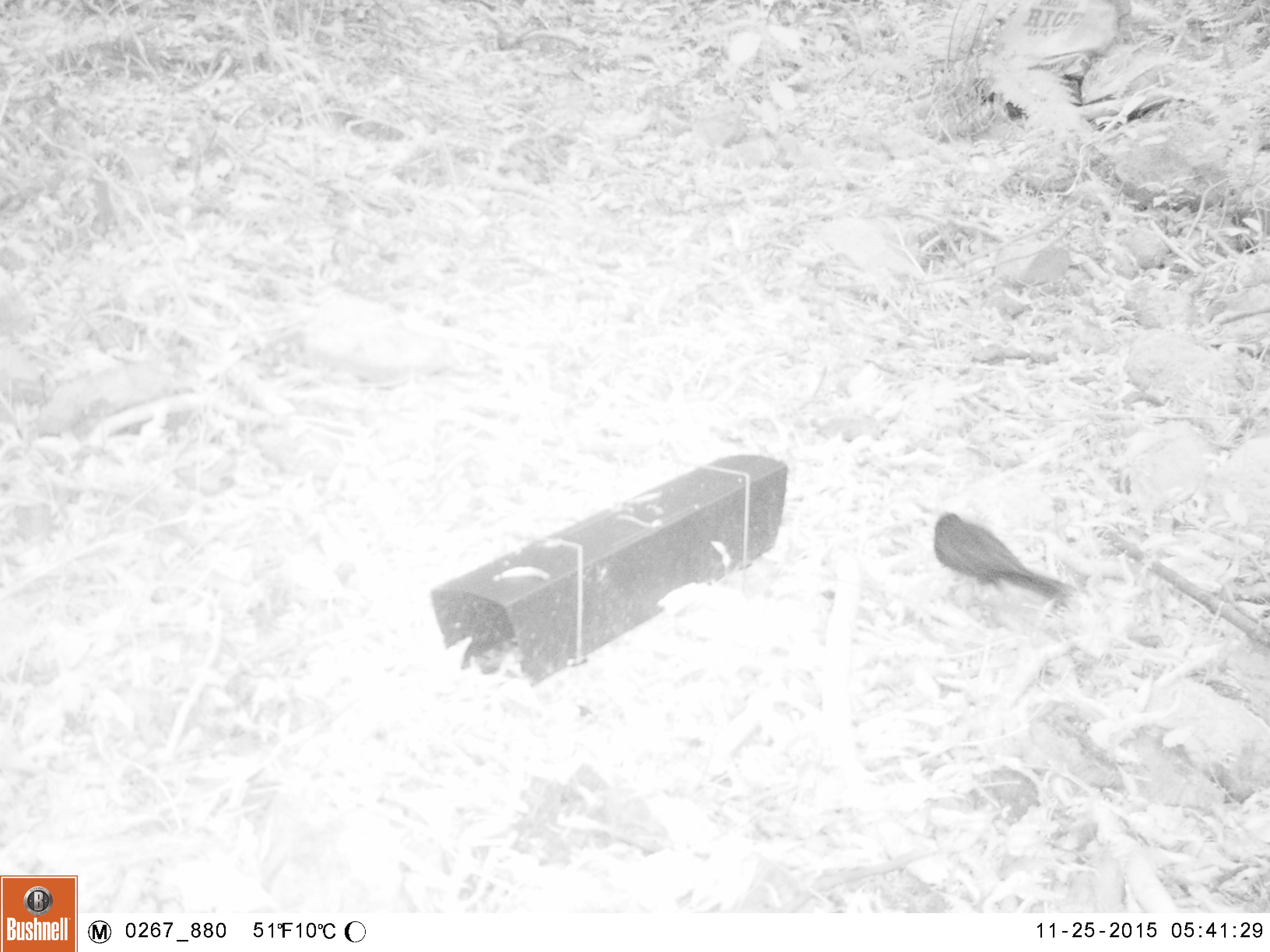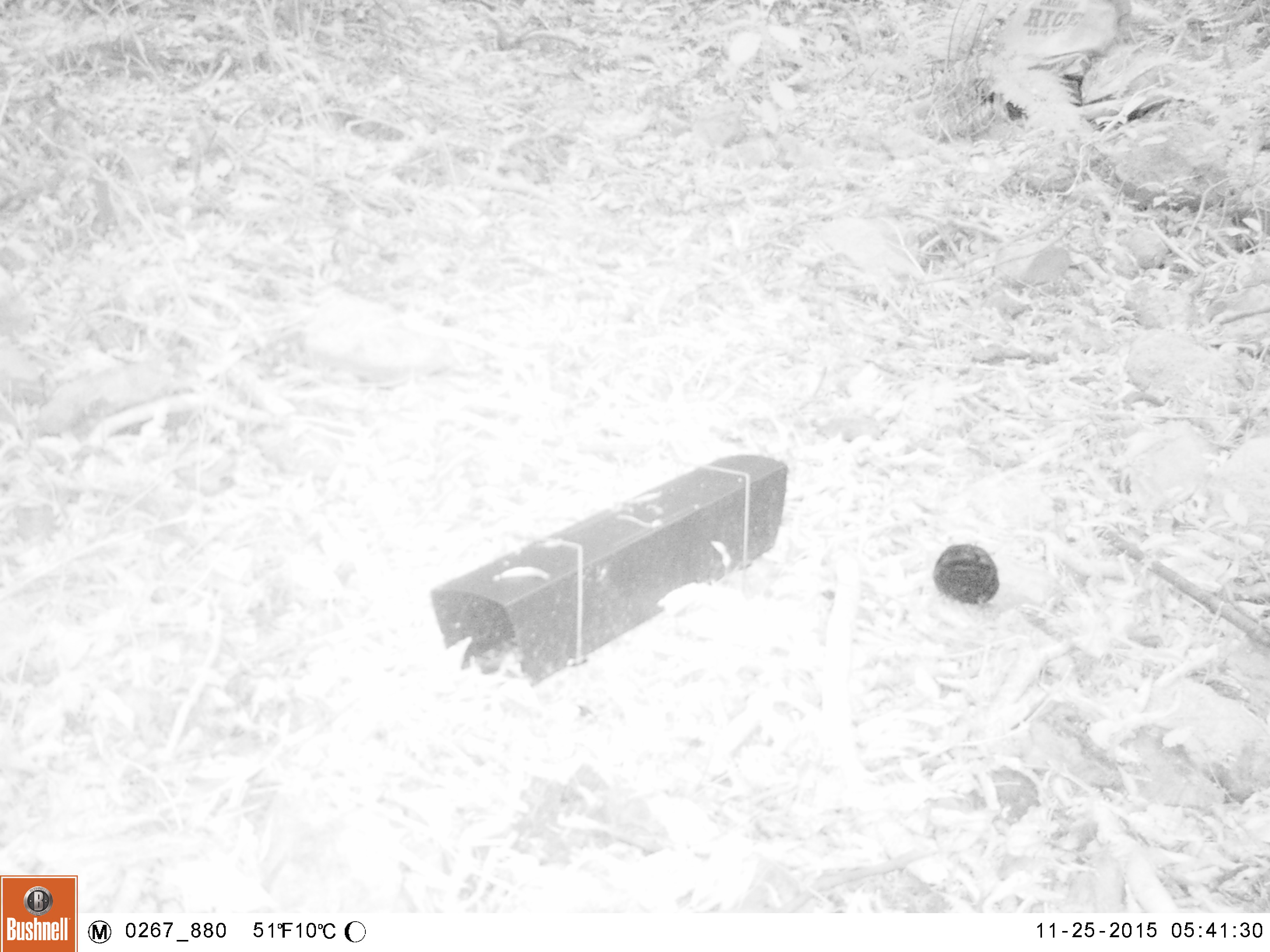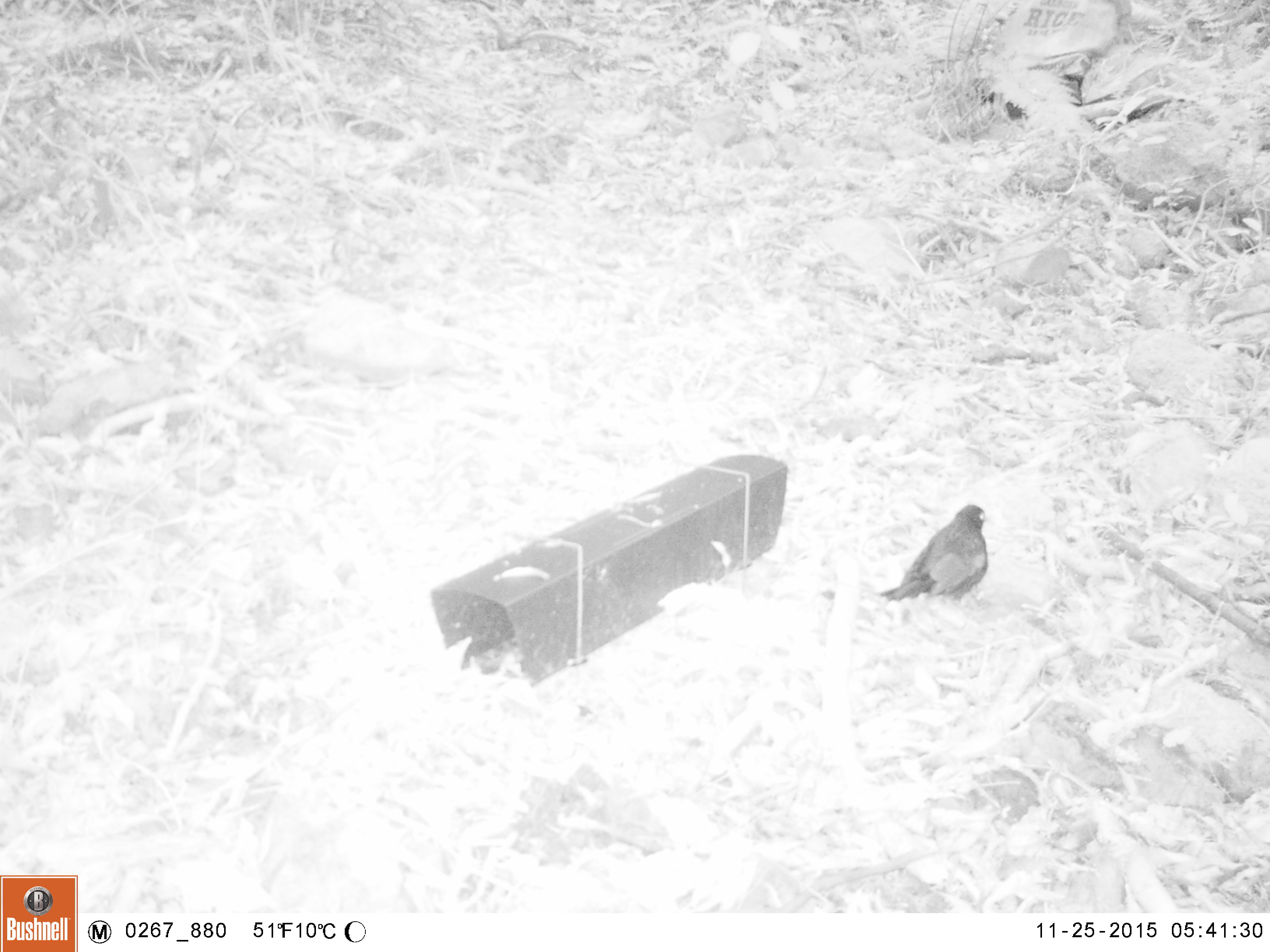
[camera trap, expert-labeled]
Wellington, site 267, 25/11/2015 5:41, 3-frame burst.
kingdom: Animalia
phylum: Chordata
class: Aves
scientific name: Aves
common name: bird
Bird (Aves).